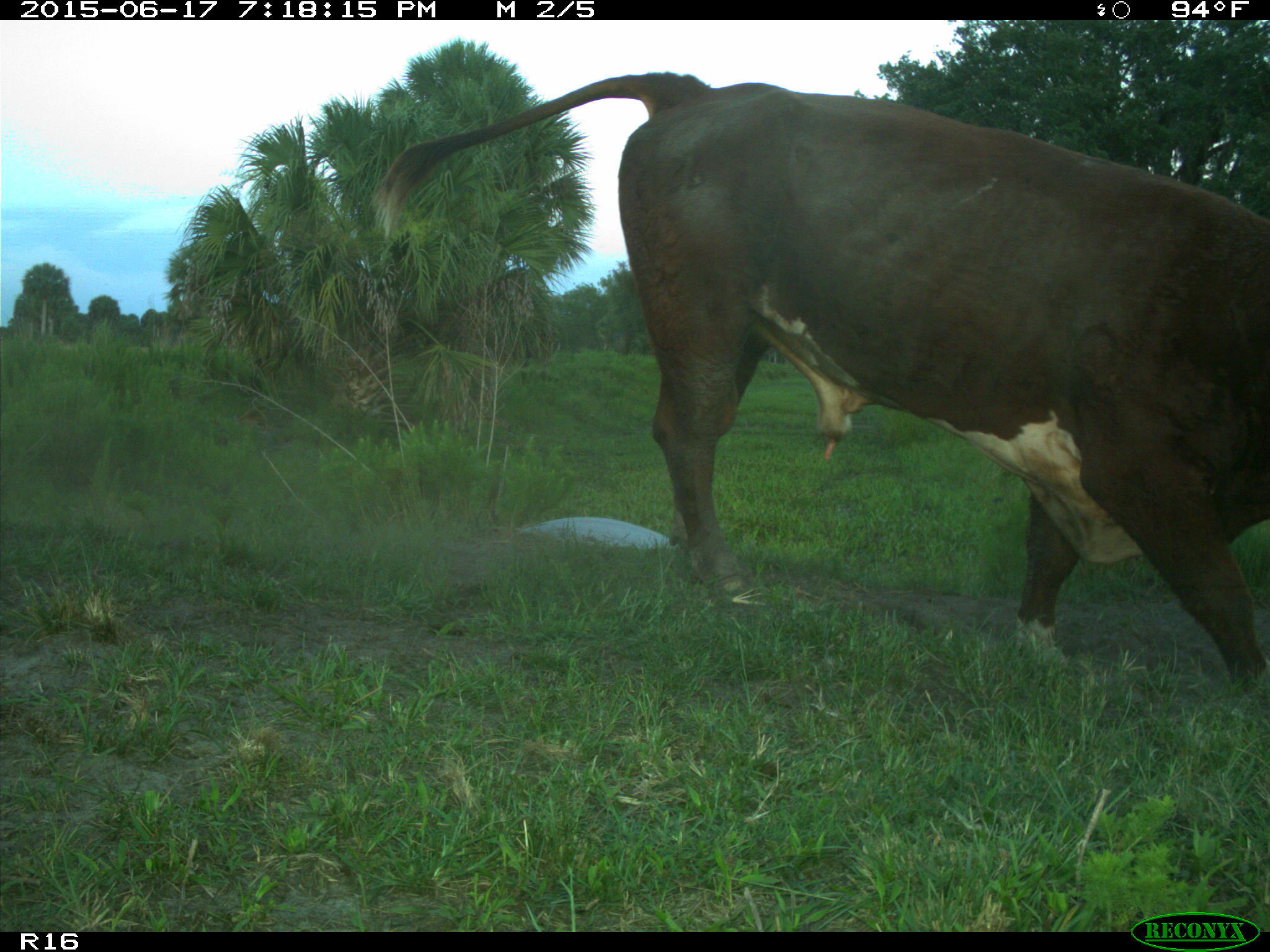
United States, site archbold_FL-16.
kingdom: Animalia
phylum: Chordata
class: Mammalia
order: Artiodactyla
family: Bovidae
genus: Bos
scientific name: Bos taurus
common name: domestic cow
Bos taurus (domestic cow).